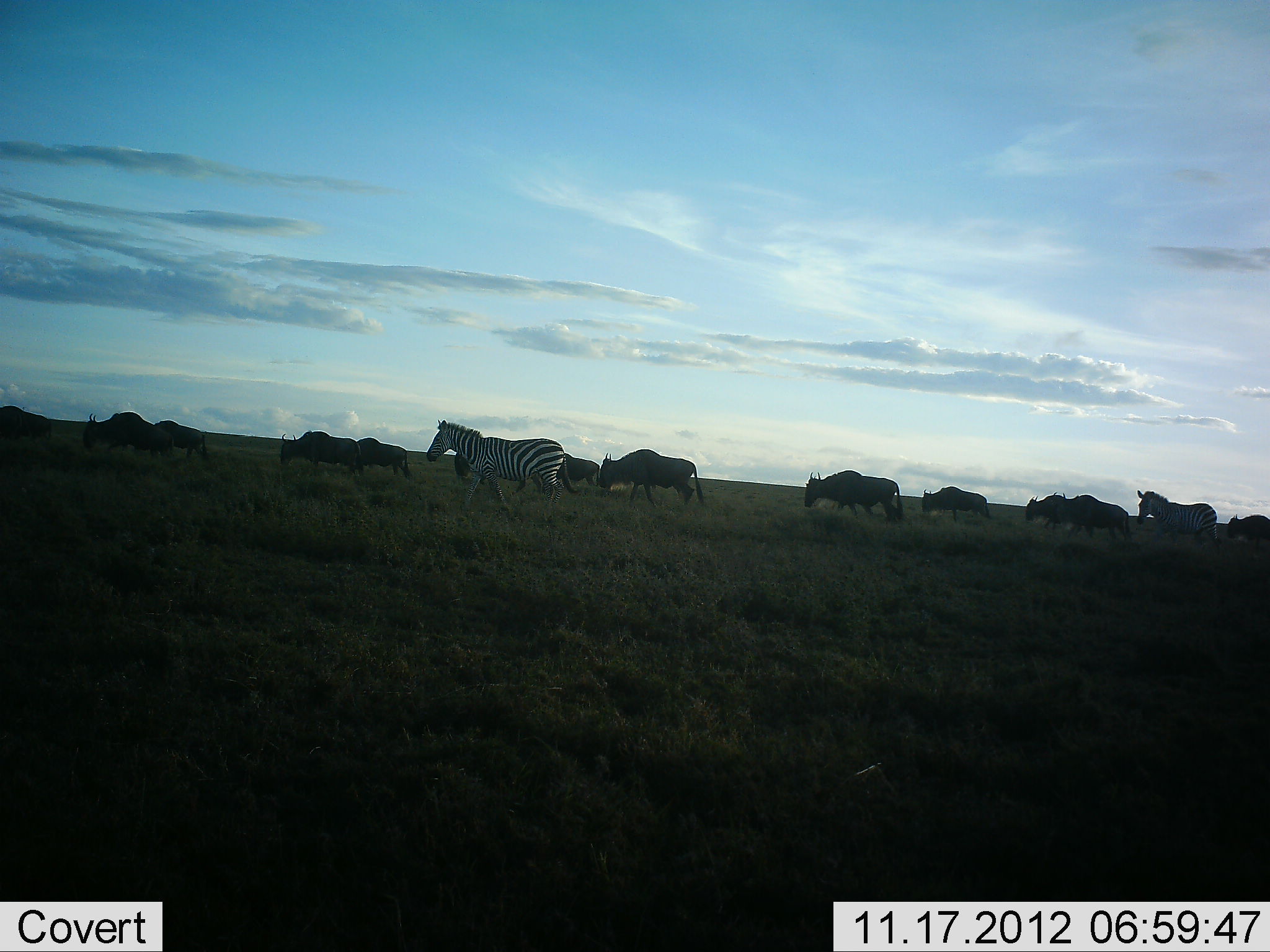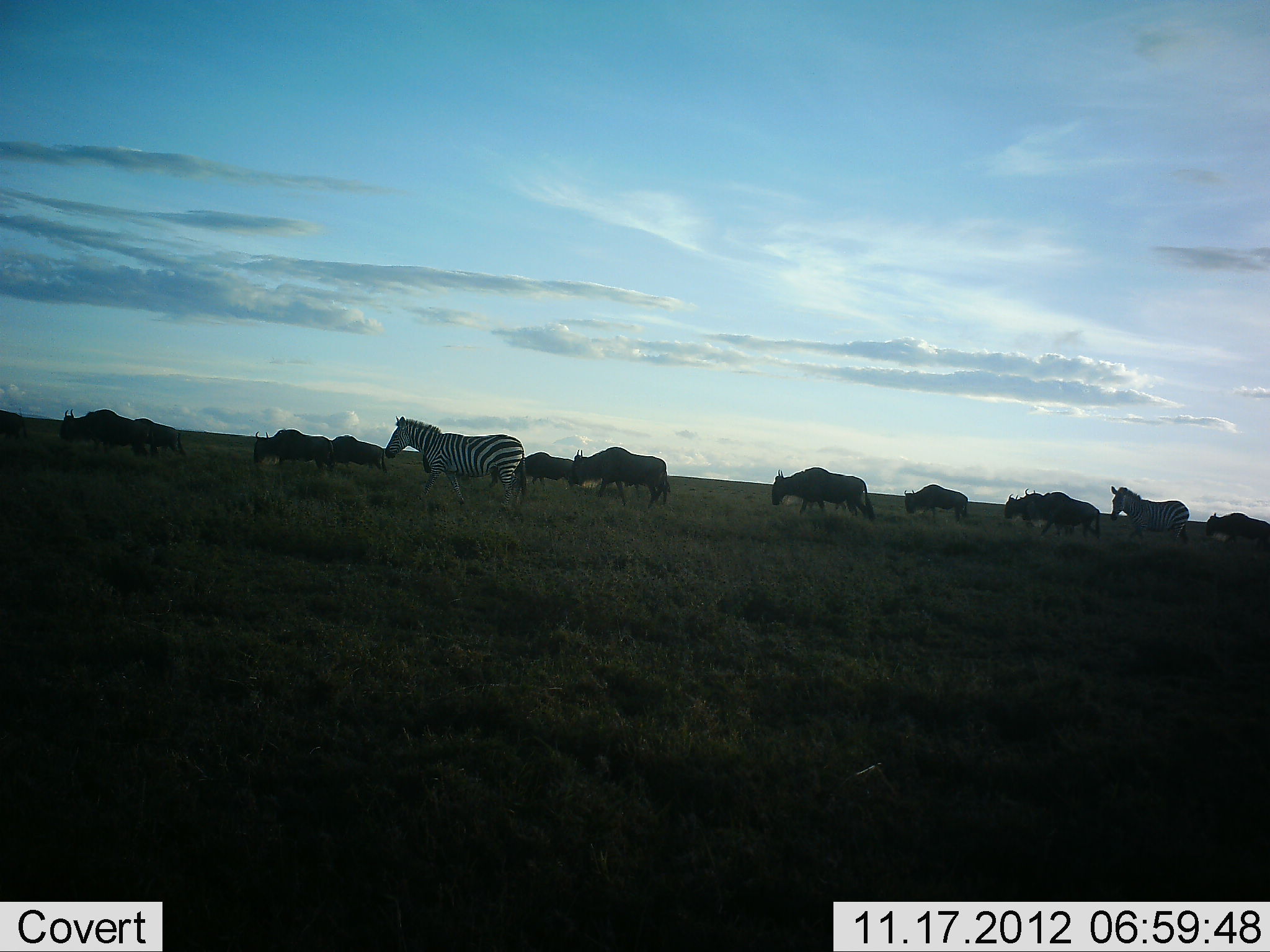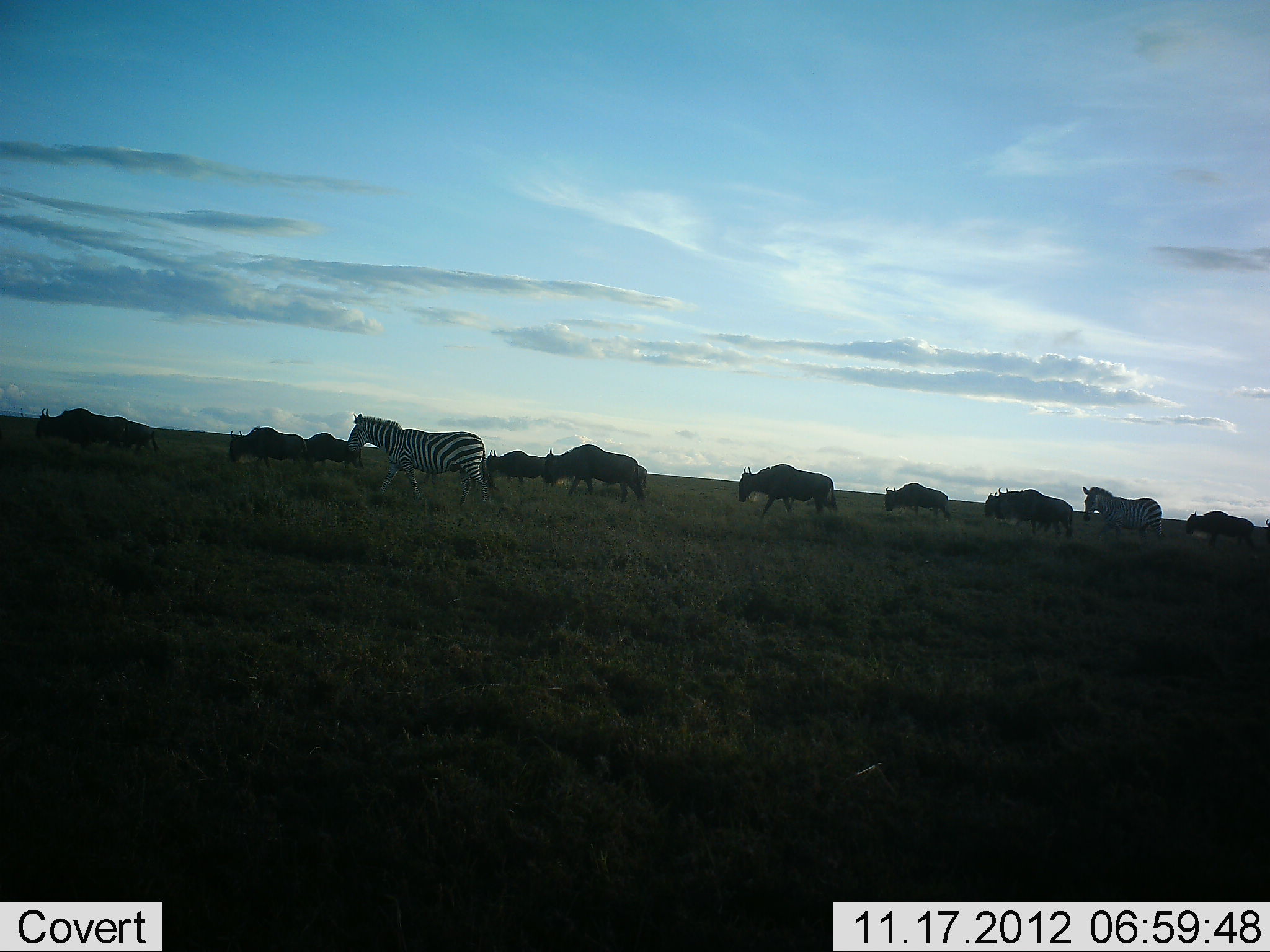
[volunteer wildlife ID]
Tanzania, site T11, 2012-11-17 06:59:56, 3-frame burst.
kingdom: Animalia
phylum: Chordata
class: Mammalia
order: Artiodactyla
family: Bovidae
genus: Connochaetes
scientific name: Connochaetes taurinus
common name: blue wildebeest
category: wildebeest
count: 11-50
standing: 10%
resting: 0%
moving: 100%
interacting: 0%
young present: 0%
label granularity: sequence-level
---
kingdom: Animalia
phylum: Chordata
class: Mammalia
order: Perissodactyla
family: Equidae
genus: Equus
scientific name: Equus quagga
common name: plains zebra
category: zebra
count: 2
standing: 10%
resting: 0%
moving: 100%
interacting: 0%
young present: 0%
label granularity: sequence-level